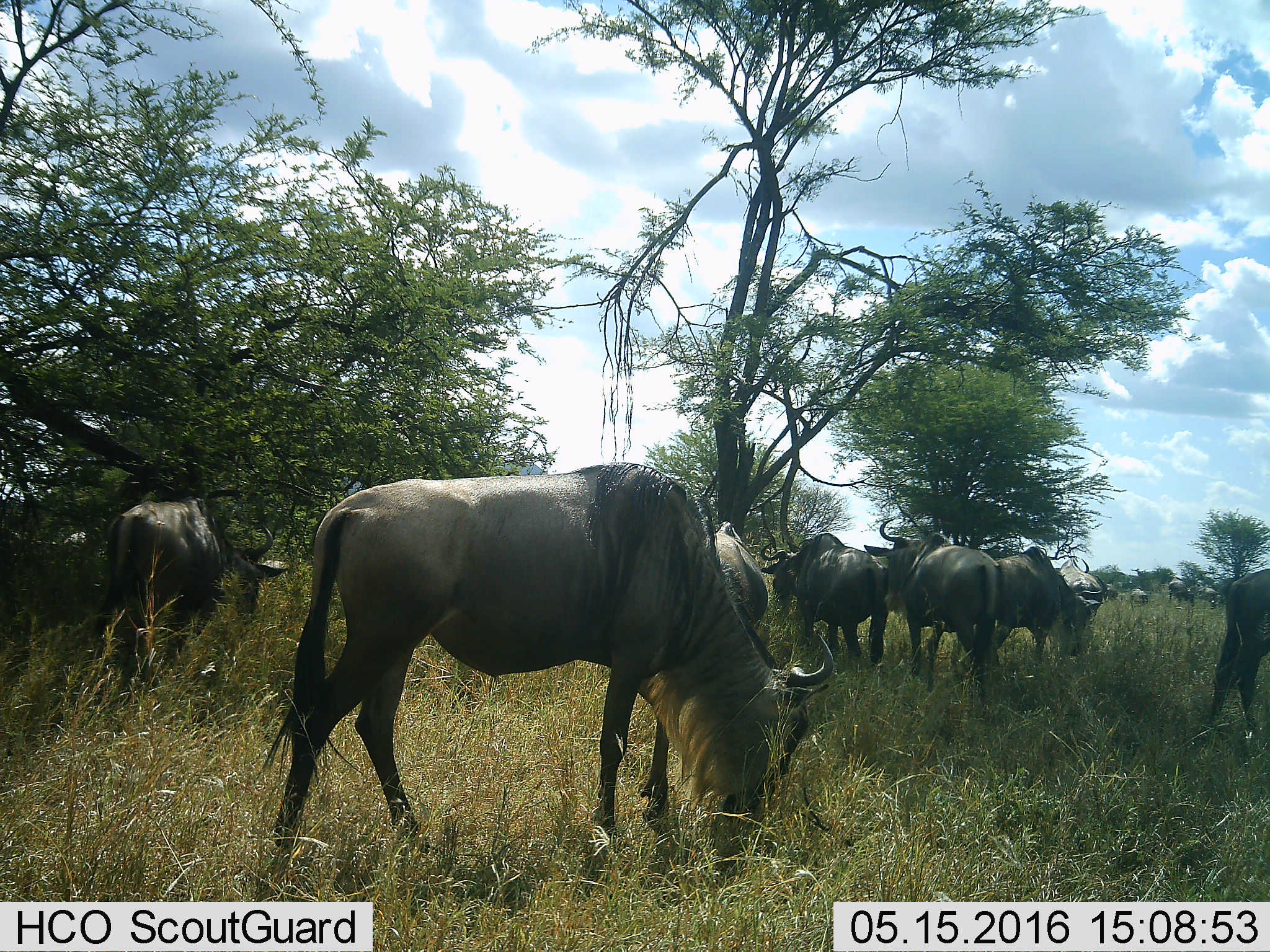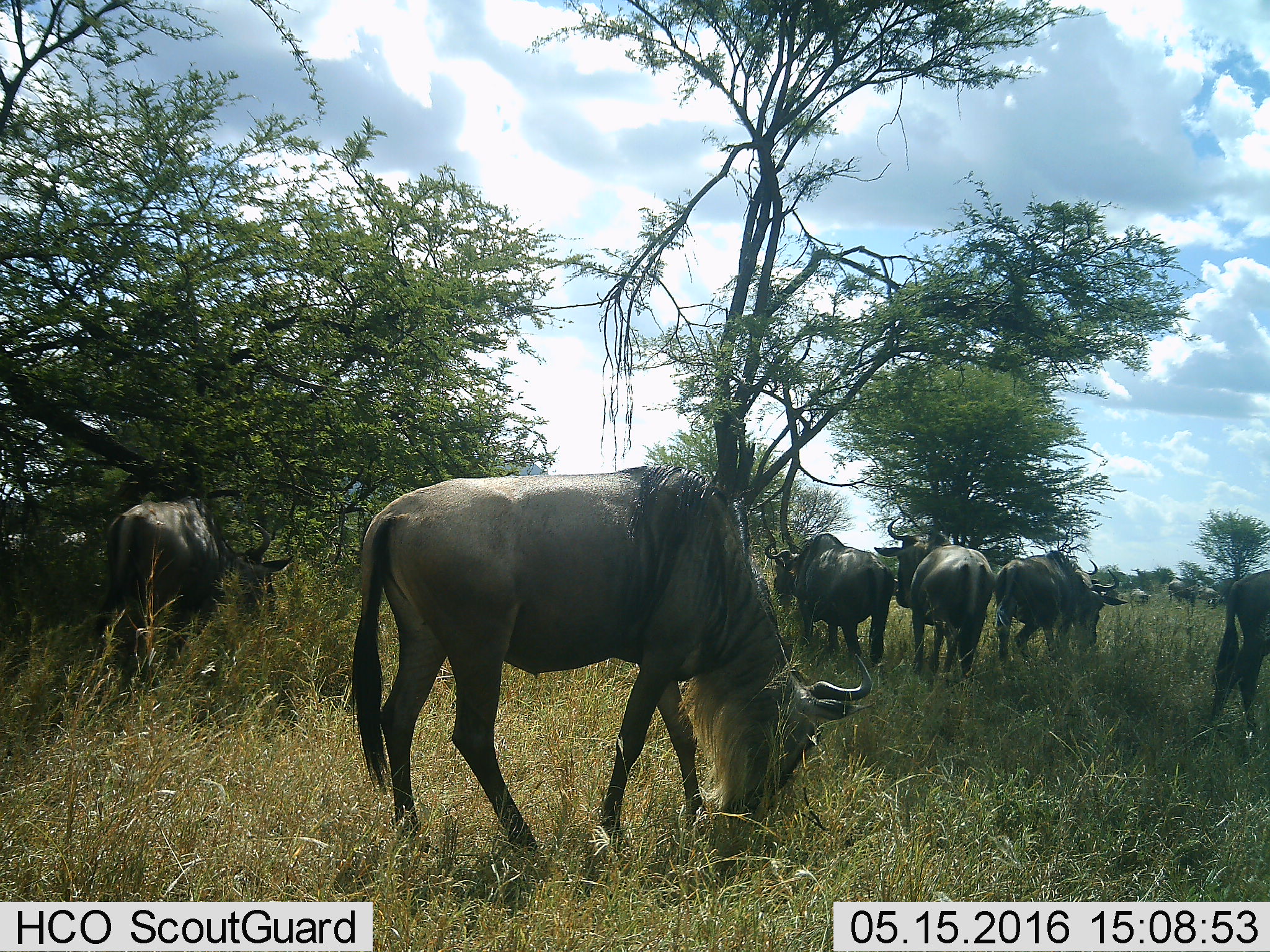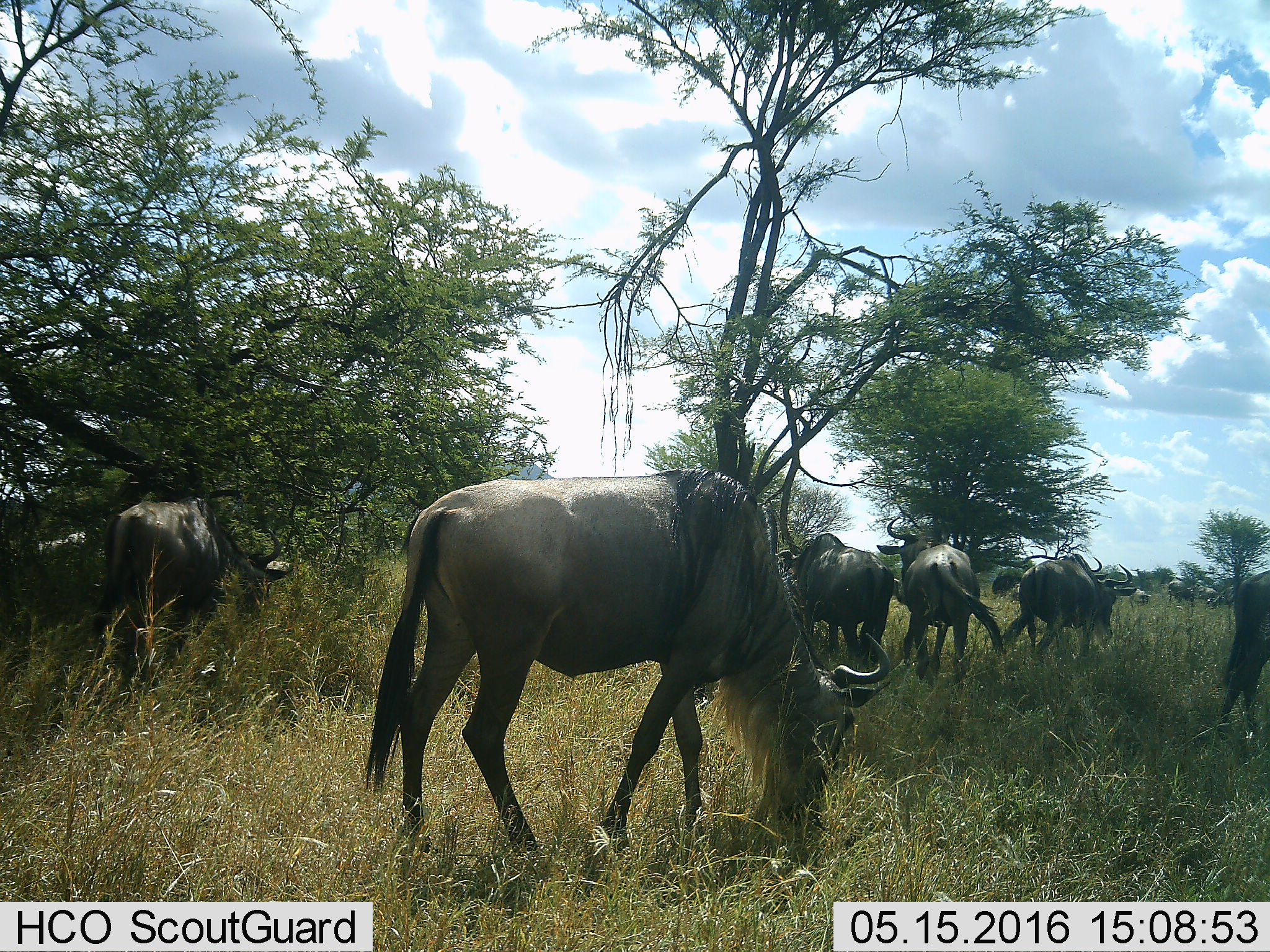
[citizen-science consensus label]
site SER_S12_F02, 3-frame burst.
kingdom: Animalia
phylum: Chordata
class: Mammalia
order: Artiodactyla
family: Bovidae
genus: Connochaetes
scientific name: Connochaetes taurinus taurinus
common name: blue wildebeest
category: wildebeestblue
Wildebeestblue (blue wildebeest) (Connochaetes taurinus taurinus), count 11-50. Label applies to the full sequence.